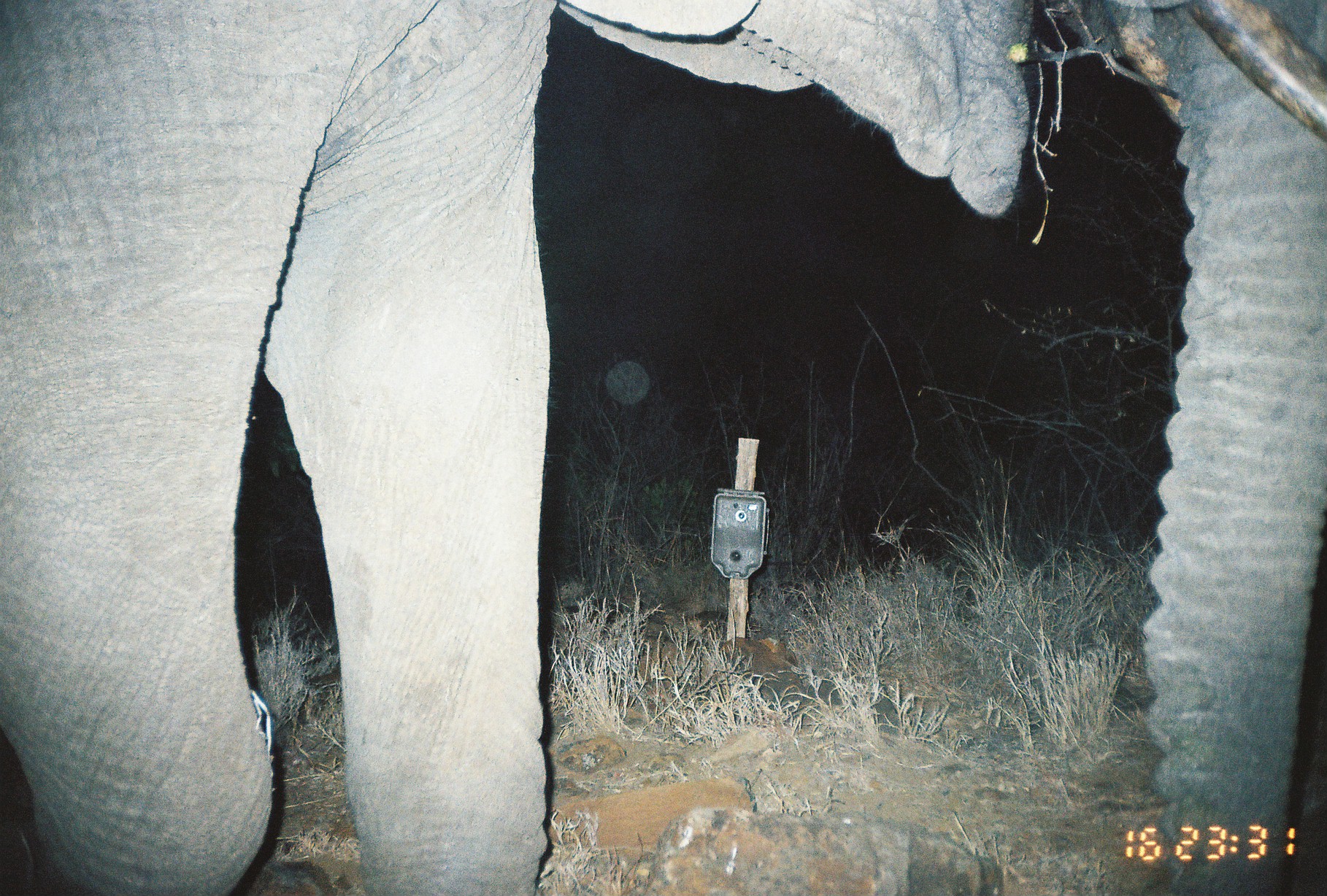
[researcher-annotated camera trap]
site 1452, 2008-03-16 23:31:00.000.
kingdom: Animalia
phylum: Chordata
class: Mammalia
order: Proboscidea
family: Elephantidae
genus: Loxodonta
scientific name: Loxodonta africana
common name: african bush elephant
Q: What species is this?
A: Loxodonta africana (african bush elephant).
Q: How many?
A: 1.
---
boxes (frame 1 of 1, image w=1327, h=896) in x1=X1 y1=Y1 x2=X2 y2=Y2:
loxodonta africana: x1=0 y1=0 x2=1324 y2=895